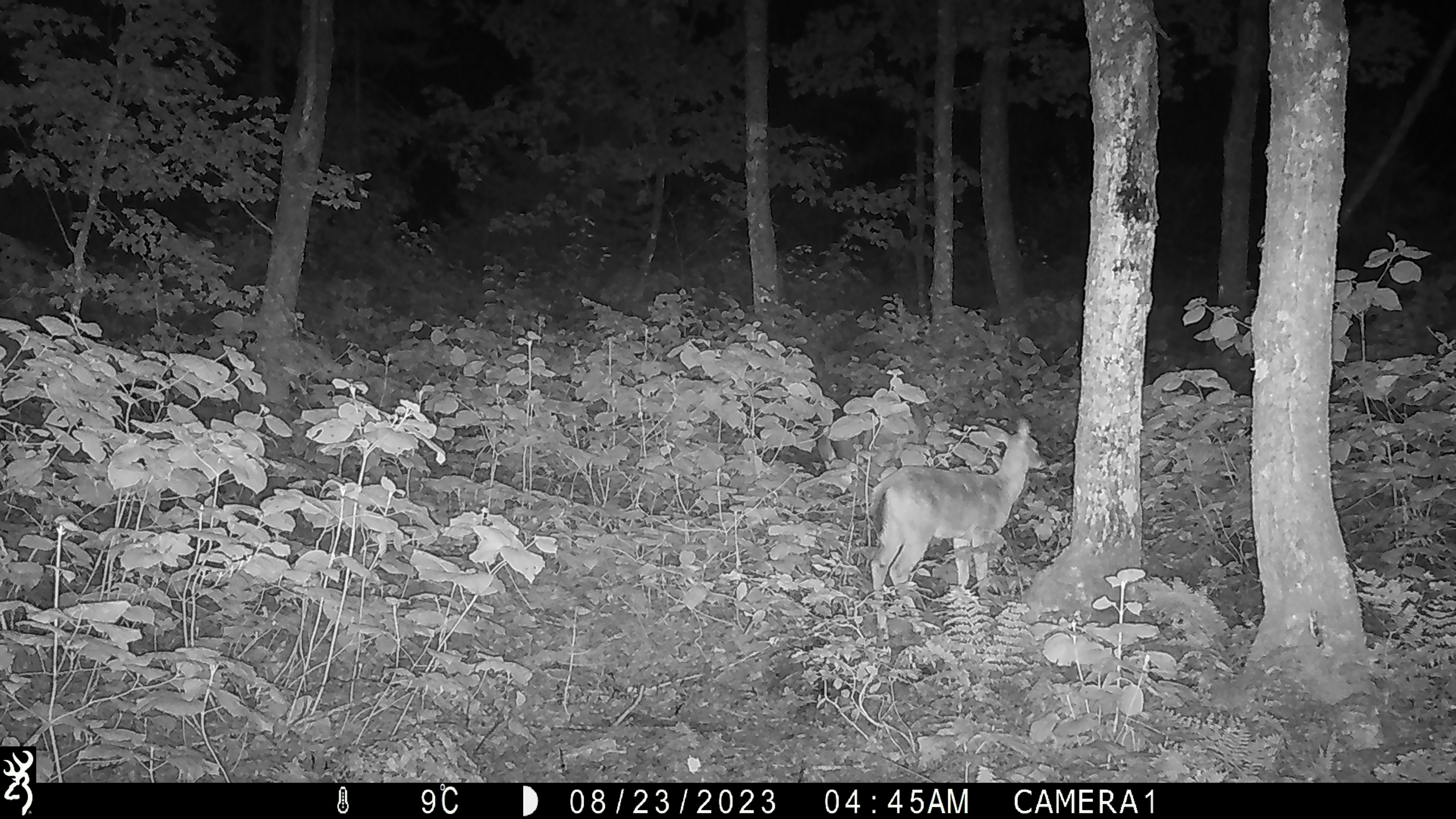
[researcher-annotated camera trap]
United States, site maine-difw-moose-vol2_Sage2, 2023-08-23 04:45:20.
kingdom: Animalia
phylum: Chordata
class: Mammalia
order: Artiodactyla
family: Cervidae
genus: Odocoileus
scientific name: Odocoileus virginianus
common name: white-tailed deer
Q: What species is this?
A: White-tailed deer (Odocoileus virginianus).